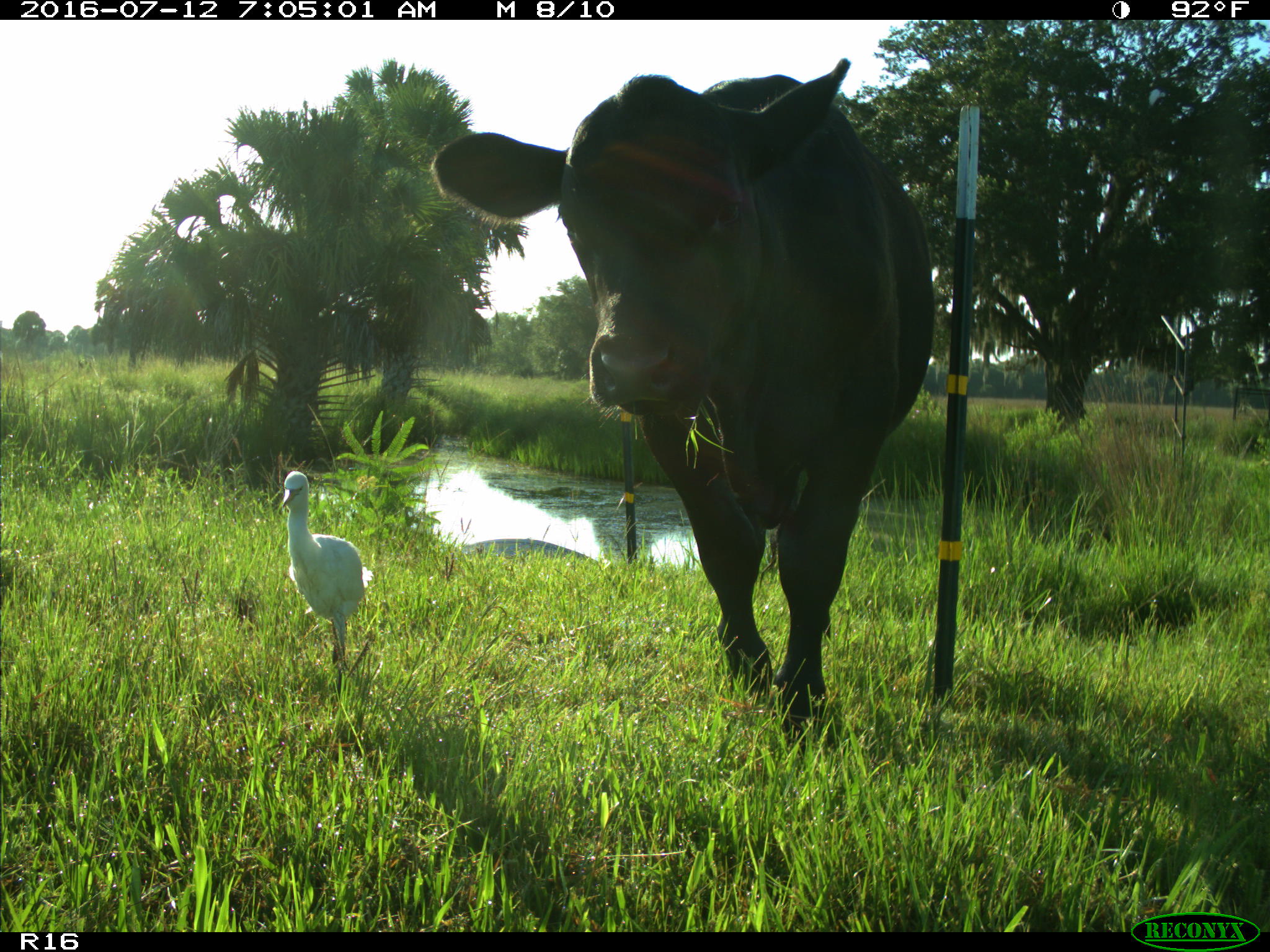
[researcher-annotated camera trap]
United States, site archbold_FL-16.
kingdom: Animalia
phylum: Chordata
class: Mammalia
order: Artiodactyla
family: Bovidae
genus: Bos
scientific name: Bos taurus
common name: domestic cow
Bos taurus (domestic cow).